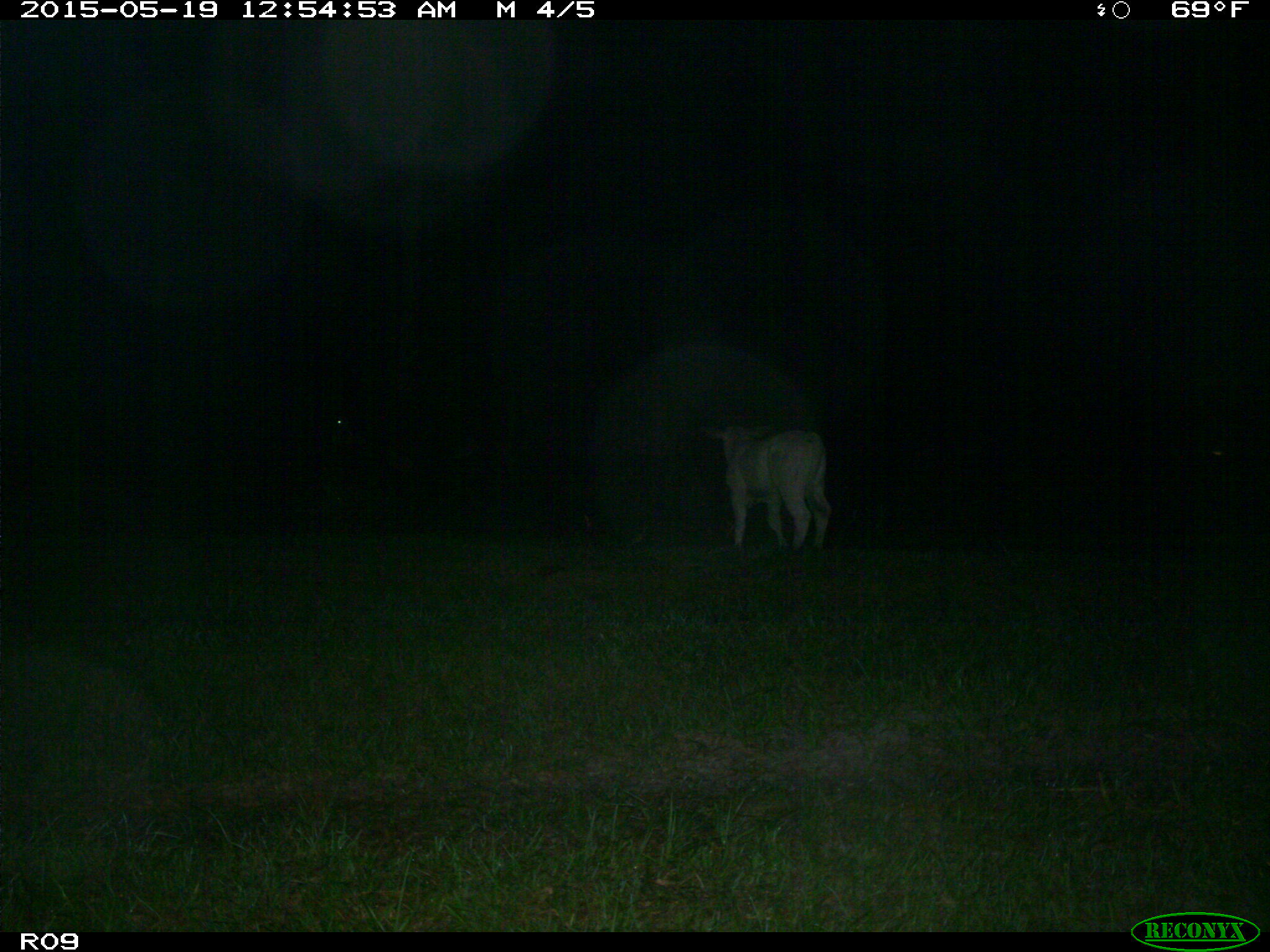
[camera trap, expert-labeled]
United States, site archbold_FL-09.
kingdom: Animalia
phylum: Chordata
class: Mammalia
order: Artiodactyla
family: Bovidae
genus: Bos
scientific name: Bos taurus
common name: domestic cow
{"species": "Bos taurus (domestic cow)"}